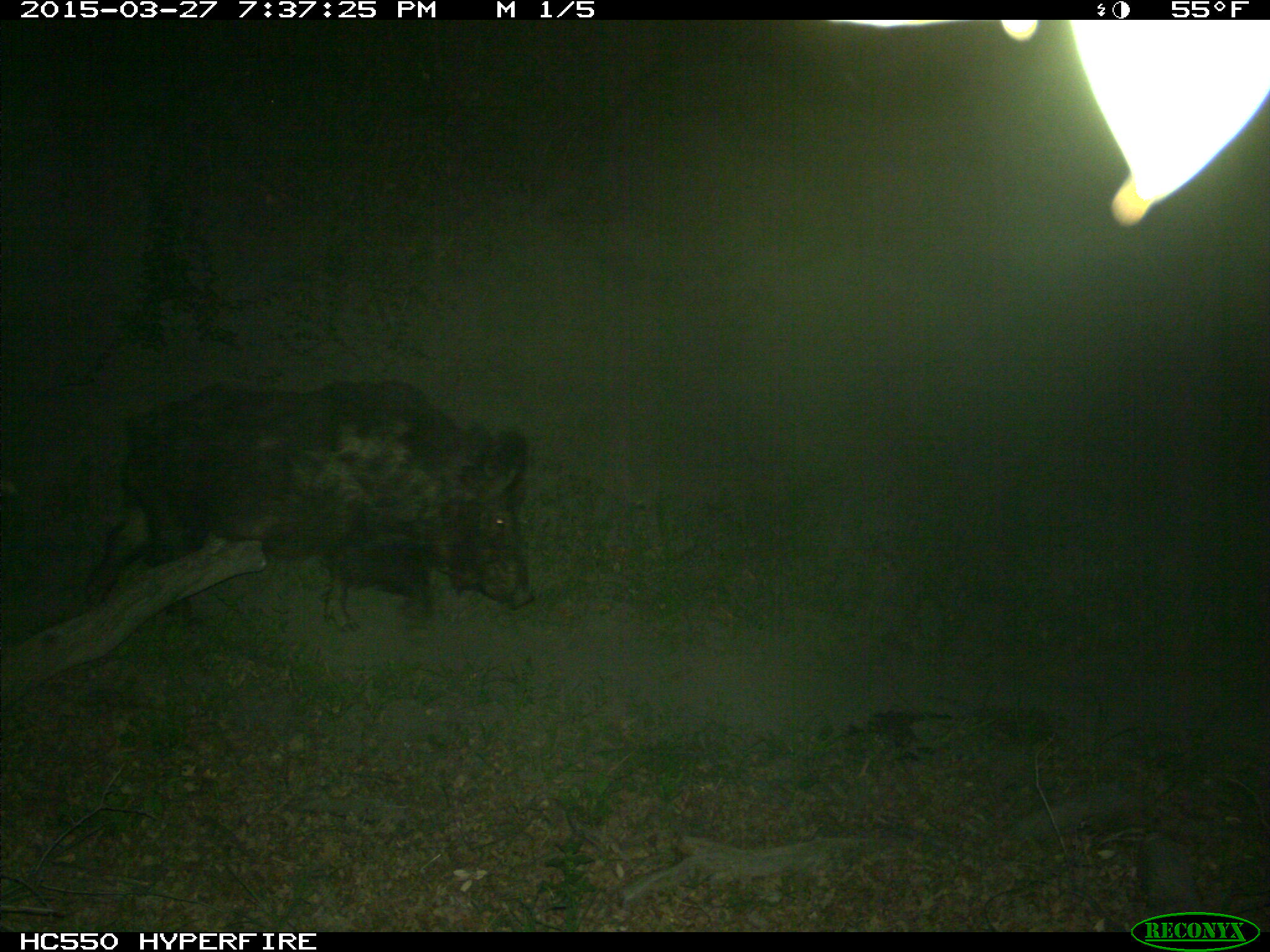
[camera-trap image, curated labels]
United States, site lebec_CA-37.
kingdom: Animalia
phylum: Chordata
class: Mammalia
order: Artiodactyla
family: Suidae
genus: Sus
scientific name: Sus scrofa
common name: wild boar